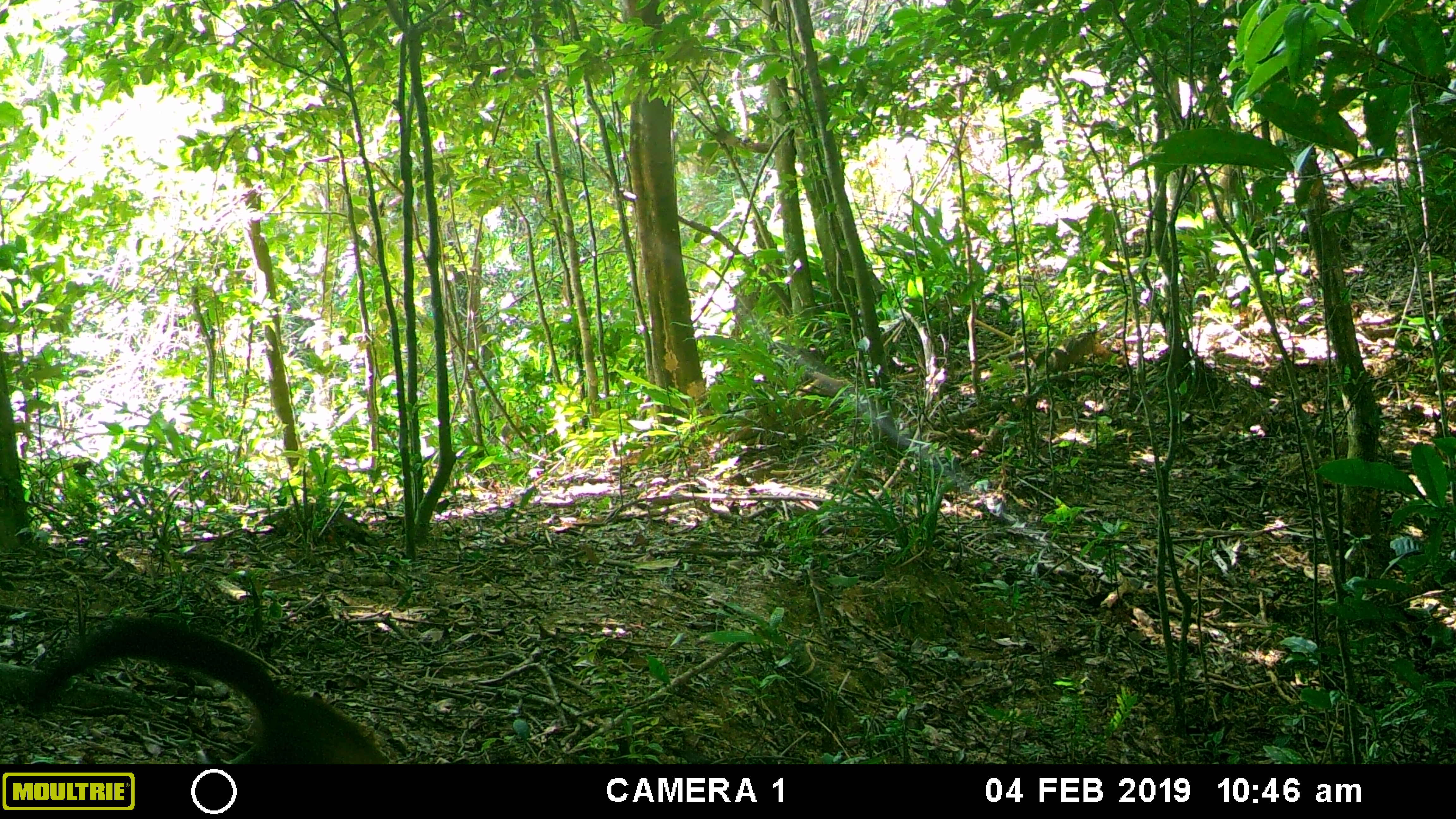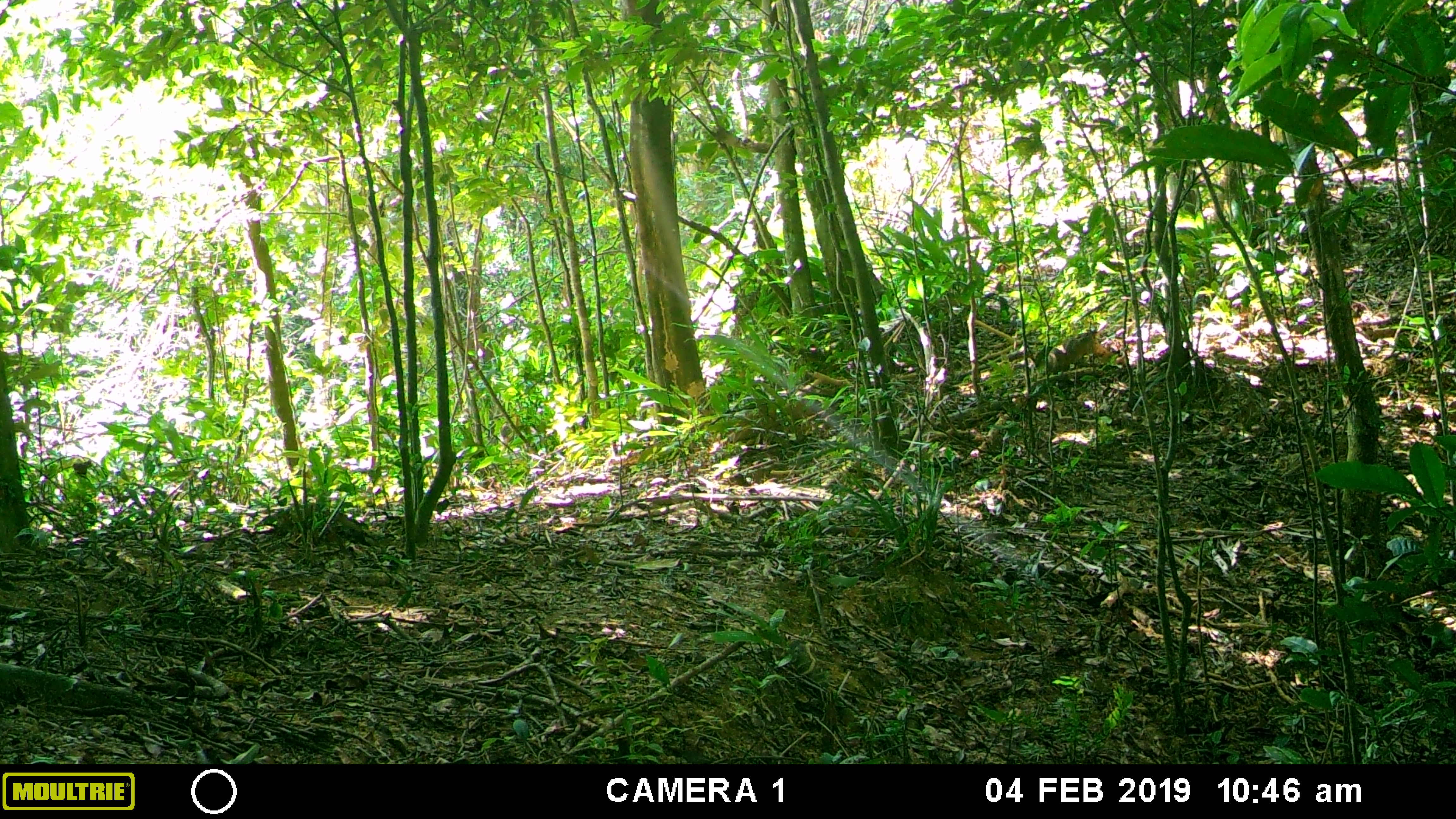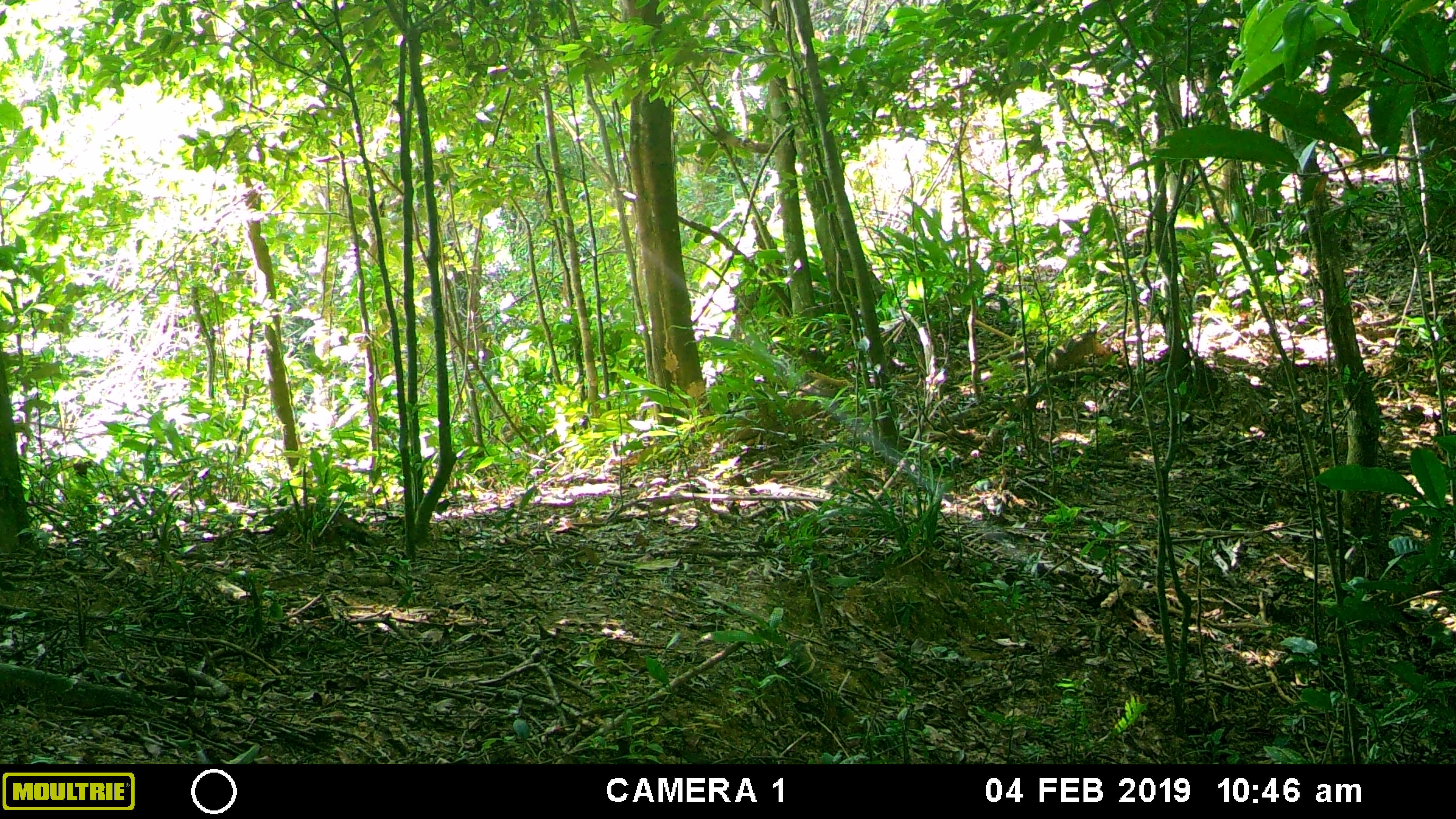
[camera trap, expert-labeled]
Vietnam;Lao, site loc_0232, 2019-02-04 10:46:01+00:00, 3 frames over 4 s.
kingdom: Animalia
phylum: Chordata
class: Mammalia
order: Carnivora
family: Viverridae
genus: Paradoxurus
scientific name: Paradoxurus hermaphroditus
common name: common palm civet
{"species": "common palm civet (Paradoxurus hermaphroditus)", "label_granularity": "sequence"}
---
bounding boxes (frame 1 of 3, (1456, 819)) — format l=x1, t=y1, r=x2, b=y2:
common palm civet: l=25, t=618, r=391, b=763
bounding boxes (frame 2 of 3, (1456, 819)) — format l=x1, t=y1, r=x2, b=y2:
common palm civet: l=1047, t=330, r=1110, b=372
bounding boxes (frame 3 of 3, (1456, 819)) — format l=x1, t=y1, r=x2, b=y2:
common palm civet: l=1047, t=328, r=1107, b=372